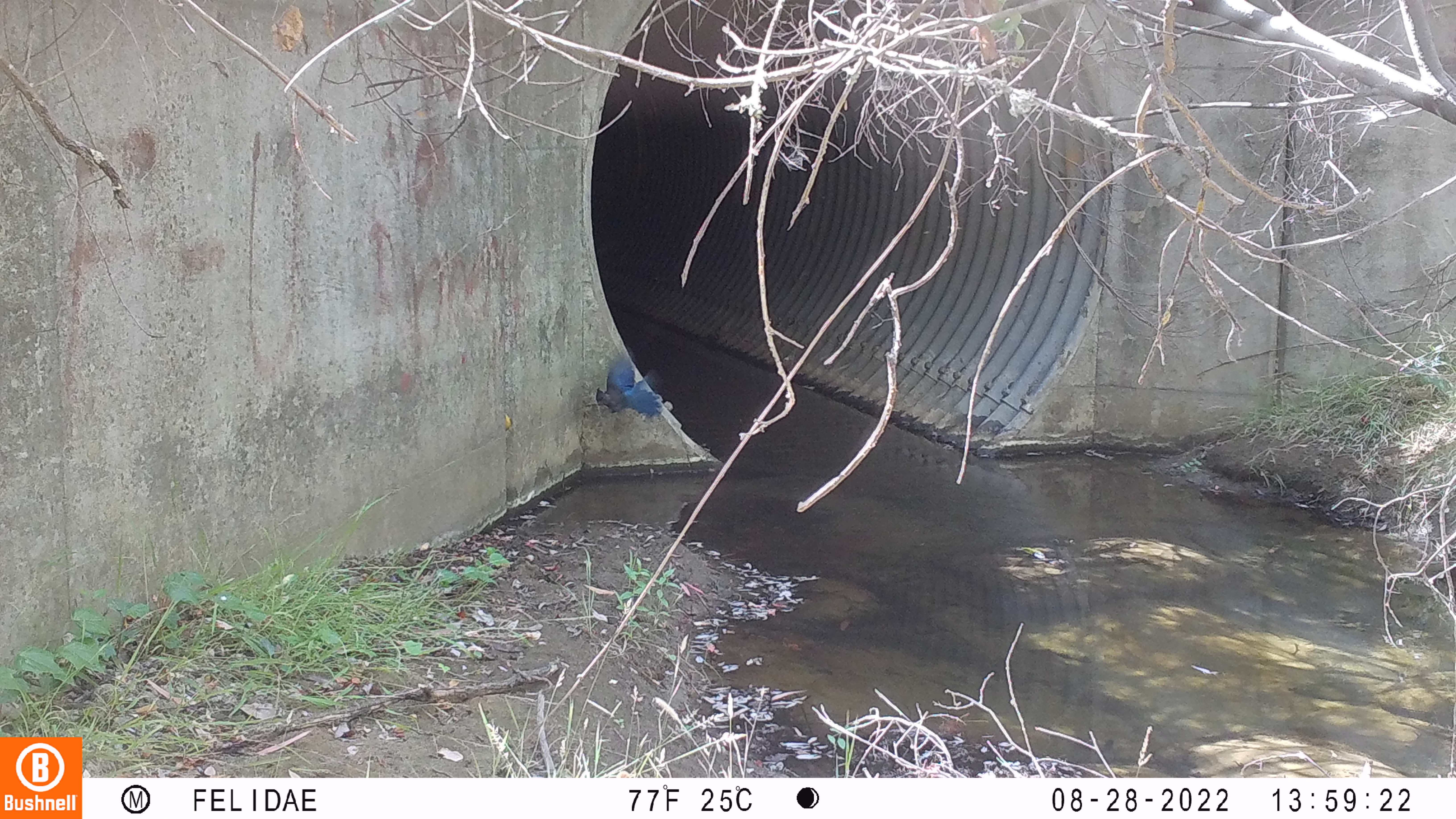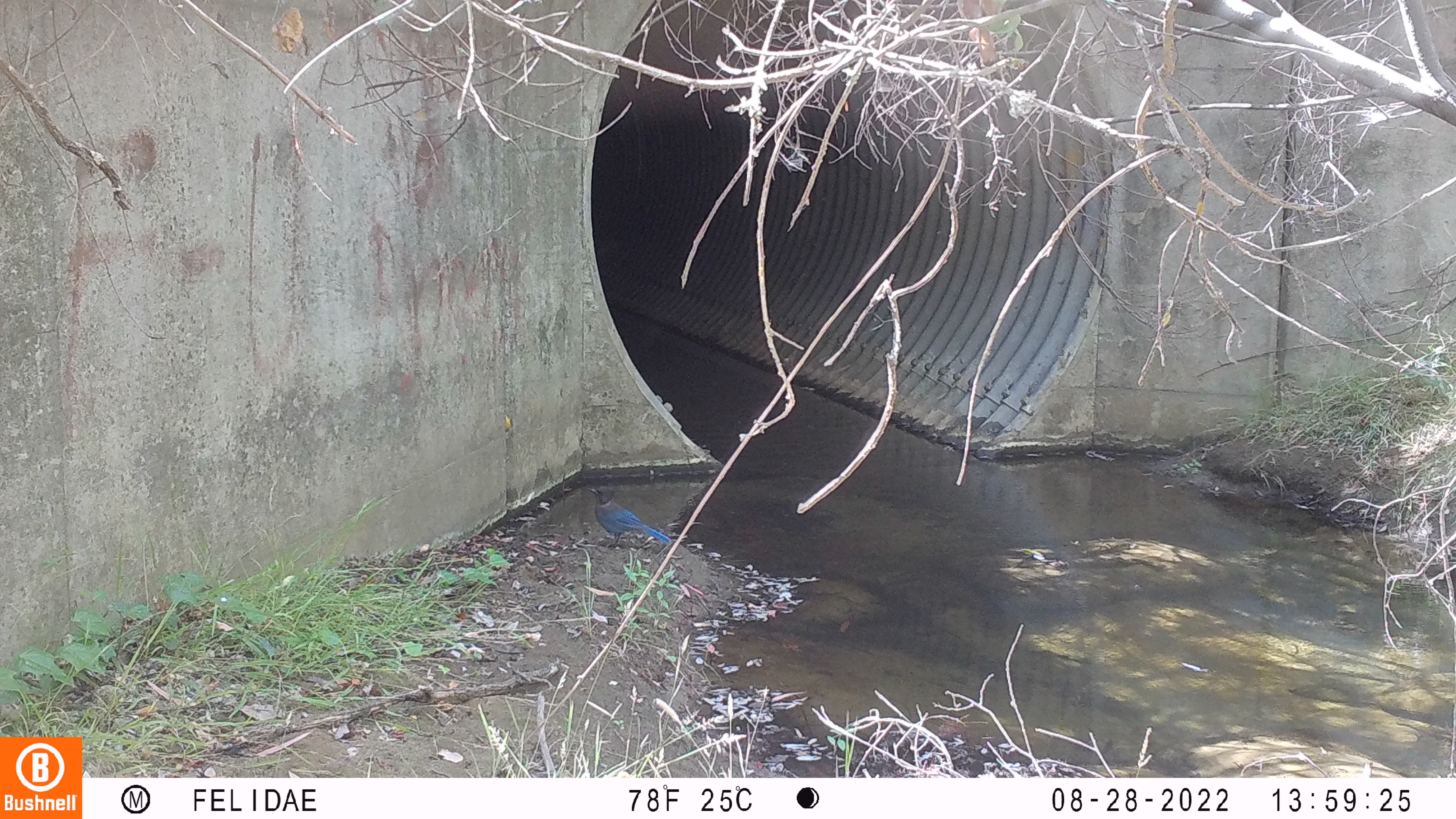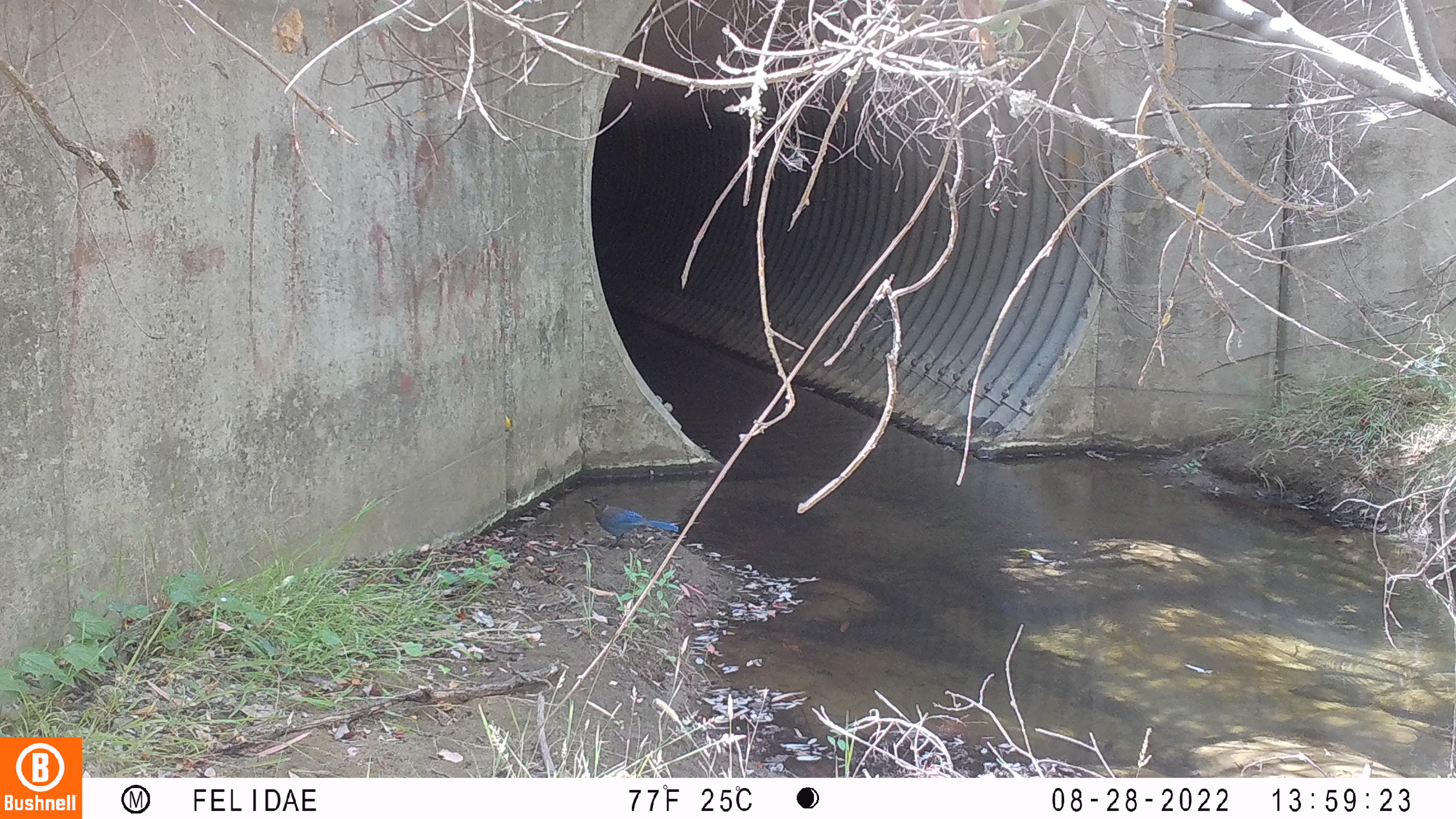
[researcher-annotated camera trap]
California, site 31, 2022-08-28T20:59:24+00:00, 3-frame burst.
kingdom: Animalia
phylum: Chordata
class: Aves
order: Passeriformes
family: Corvidae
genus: Cyanocitta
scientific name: Cyanocitta stelleri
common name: steller's jay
Steller's jay (Cyanocitta stelleri).